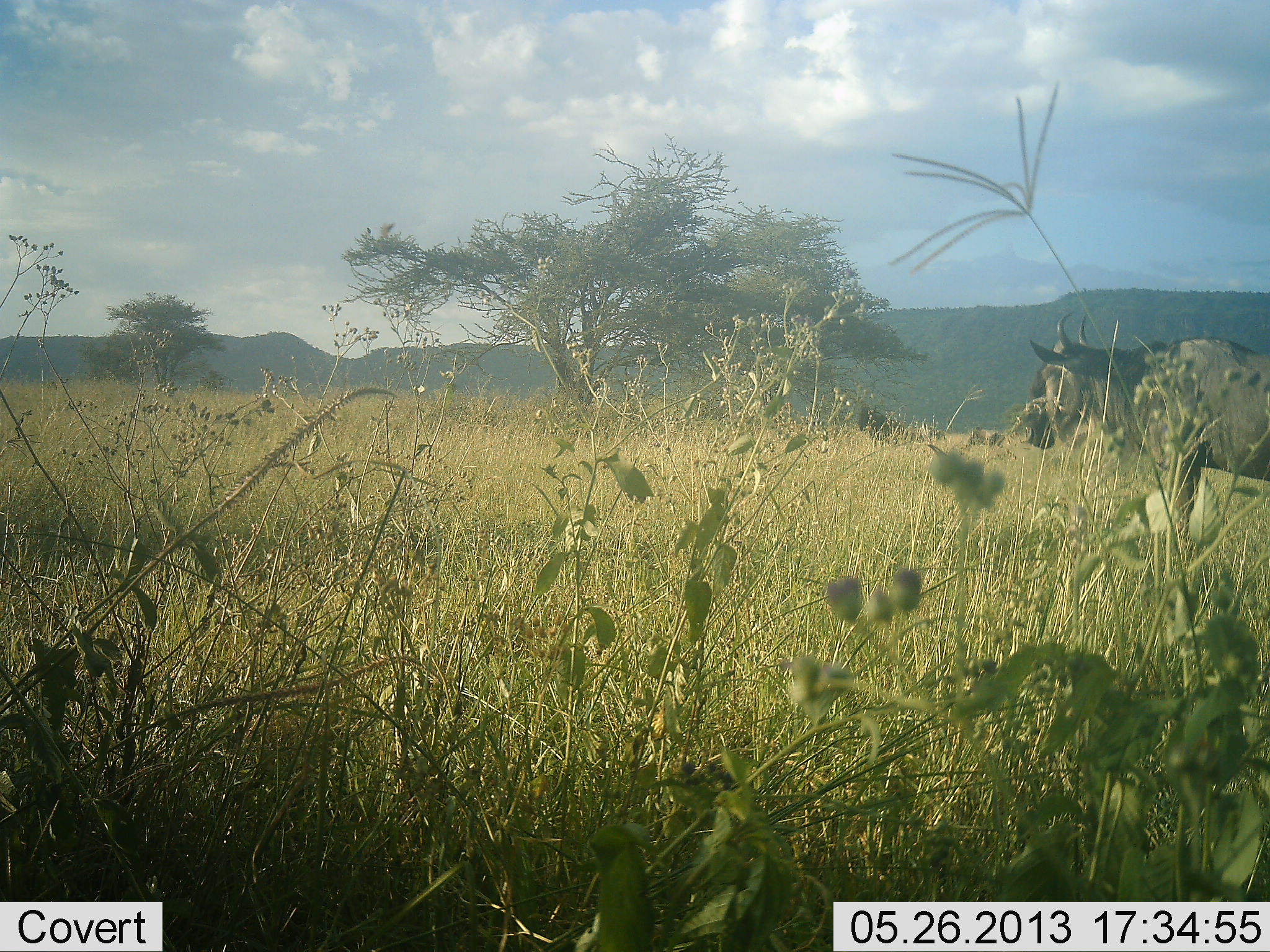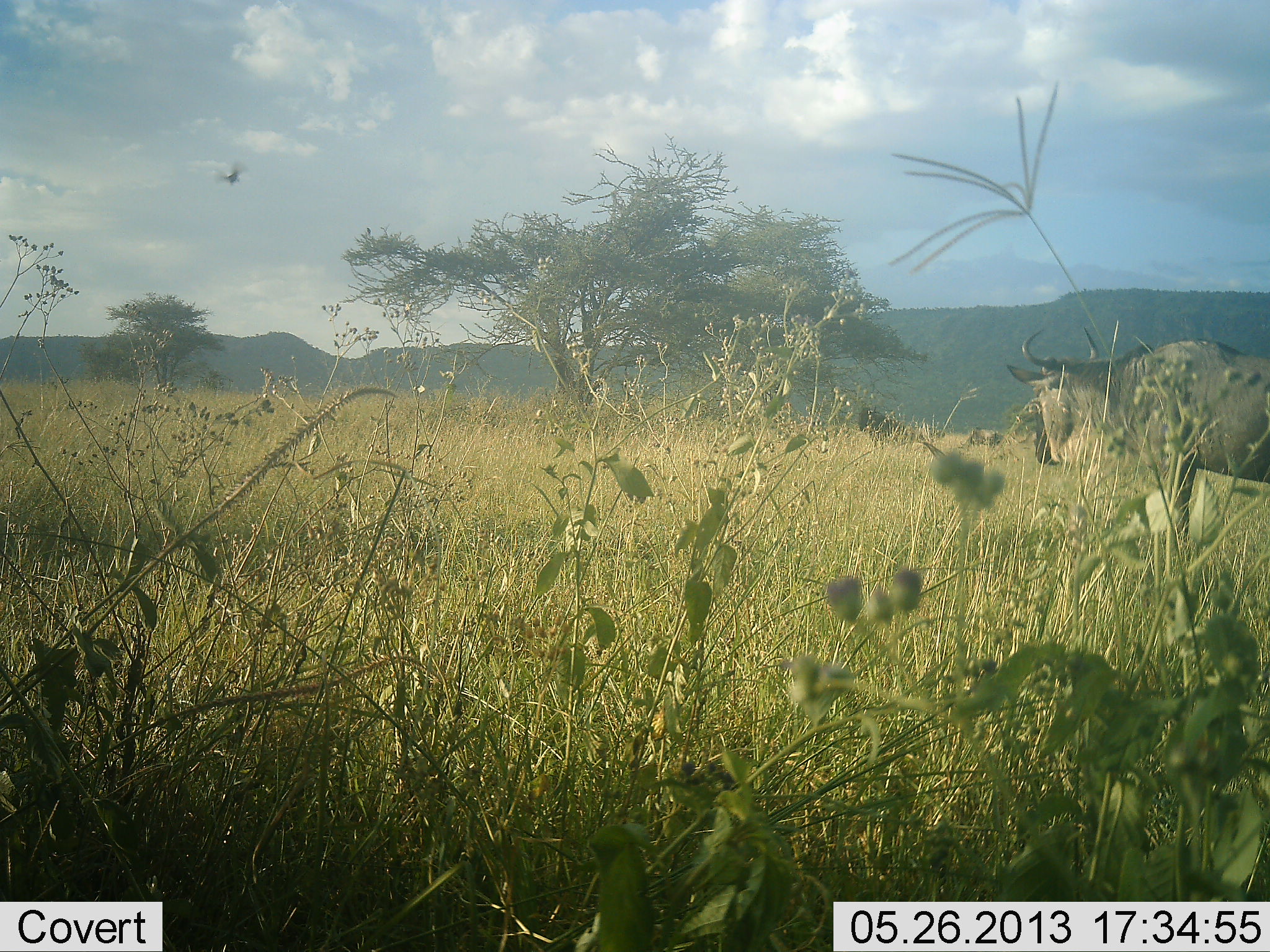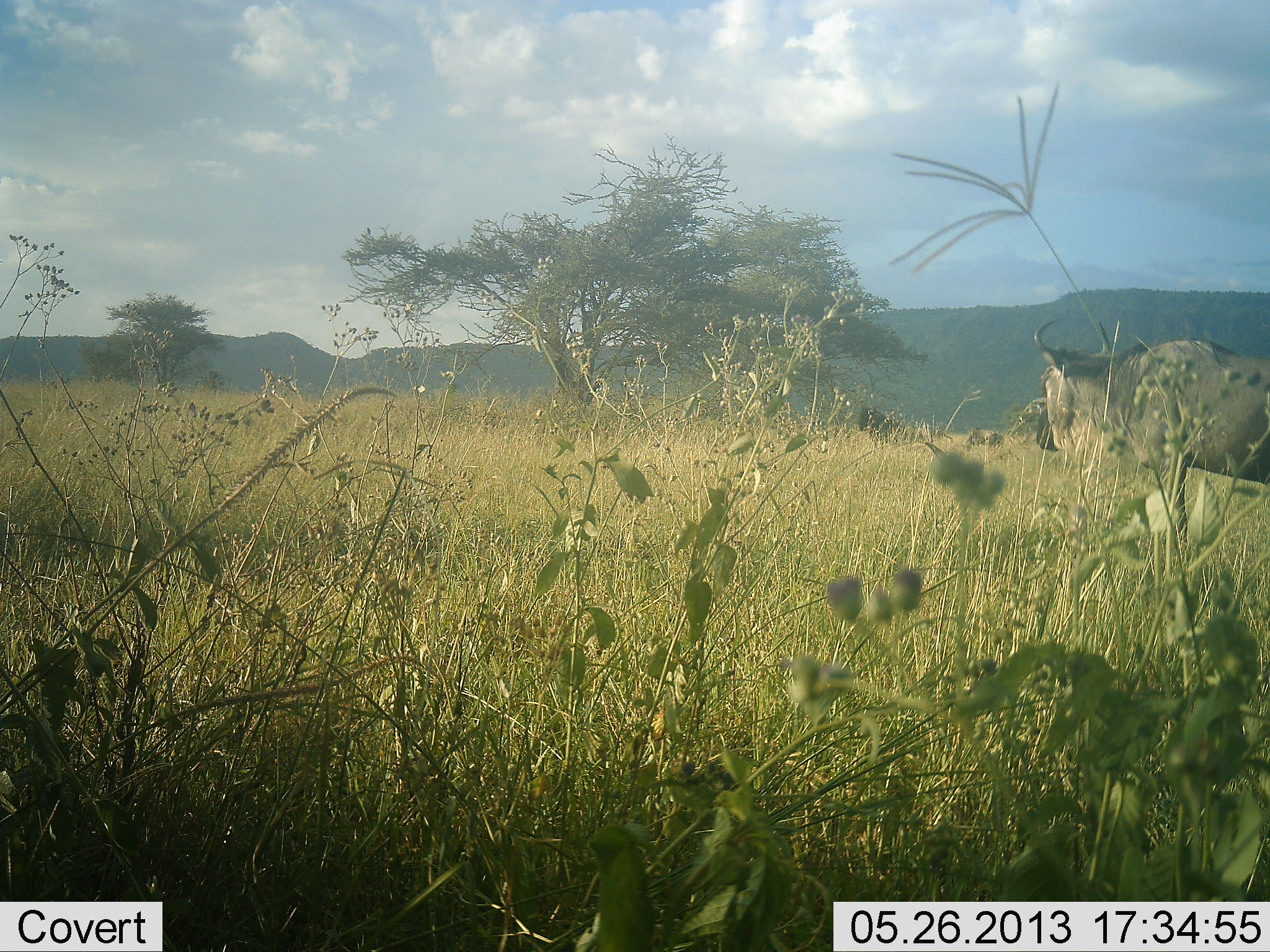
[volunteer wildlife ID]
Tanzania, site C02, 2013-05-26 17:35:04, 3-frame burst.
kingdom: Animalia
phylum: Chordata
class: Mammalia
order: Artiodactyla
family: Bovidae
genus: Connochaetes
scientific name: Connochaetes taurinus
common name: blue wildebeest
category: wildebeest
Wildebeest (blue wildebeest) (Connochaetes taurinus), count 1. Behavior (volunteer vote fractions): standing 86%, resting 0%, moving 18%, interacting 0%. Young present (vote fraction): 0%. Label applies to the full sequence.